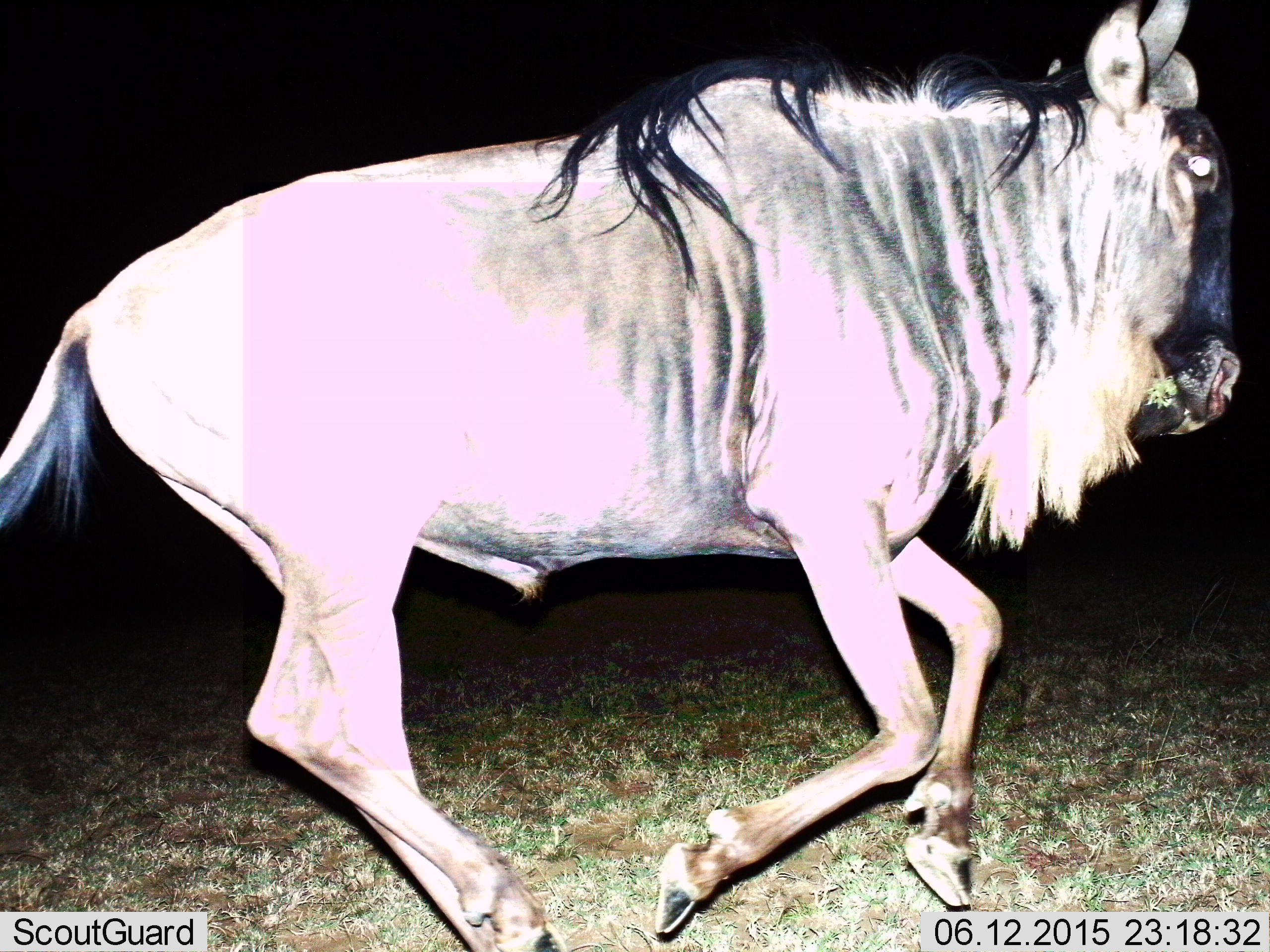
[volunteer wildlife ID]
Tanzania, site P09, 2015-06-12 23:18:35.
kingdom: Animalia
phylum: Chordata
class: Mammalia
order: Artiodactyla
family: Bovidae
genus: Connochaetes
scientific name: Connochaetes taurinus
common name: blue wildebeest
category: wildebeest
Wildebeest (blue wildebeest) (Connochaetes taurinus), count 1. Behavior (volunteer vote fractions): standing 10%, resting 0%, moving 90%, interacting 0%. Young present (vote fraction): 0%. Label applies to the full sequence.